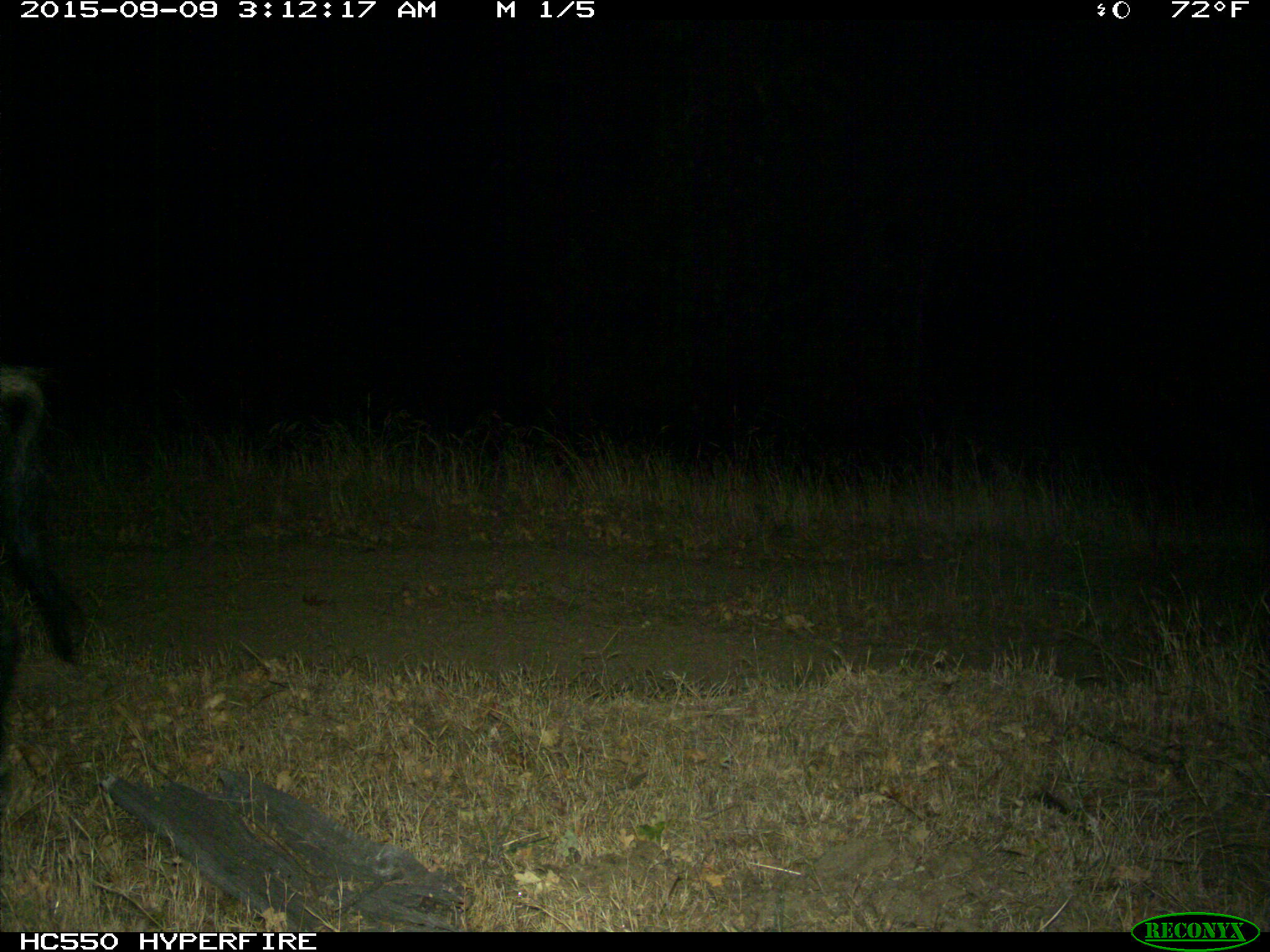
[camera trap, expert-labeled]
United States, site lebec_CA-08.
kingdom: Animalia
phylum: Chordata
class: Mammalia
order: Artiodactyla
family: Suidae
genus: Sus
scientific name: Sus scrofa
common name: wild boar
Sus scrofa (wild boar).